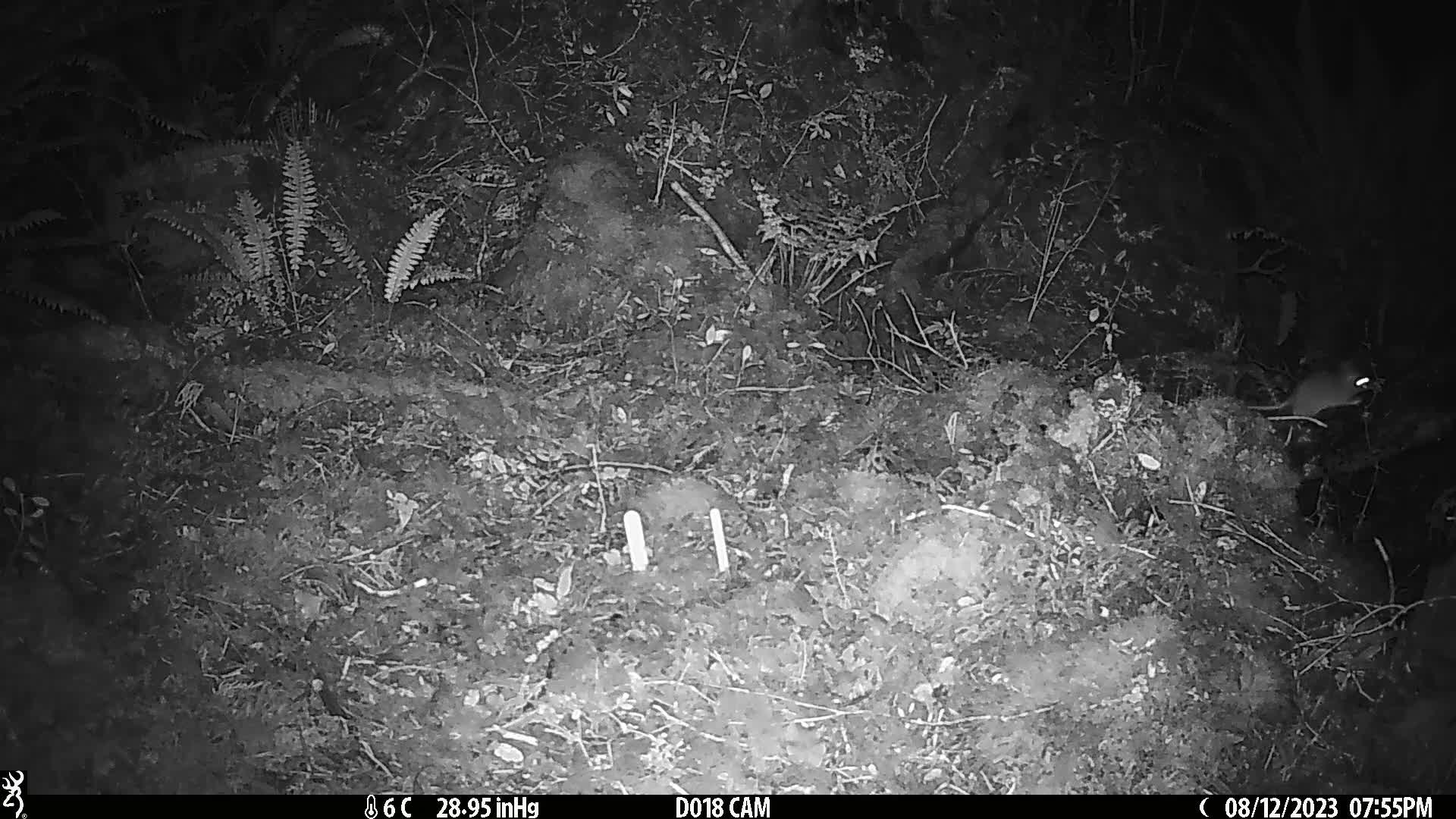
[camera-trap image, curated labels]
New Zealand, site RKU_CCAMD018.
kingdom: Animalia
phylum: Chordata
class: Mammalia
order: Rodentia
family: Muridae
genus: Rattus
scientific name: Rattus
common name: rat